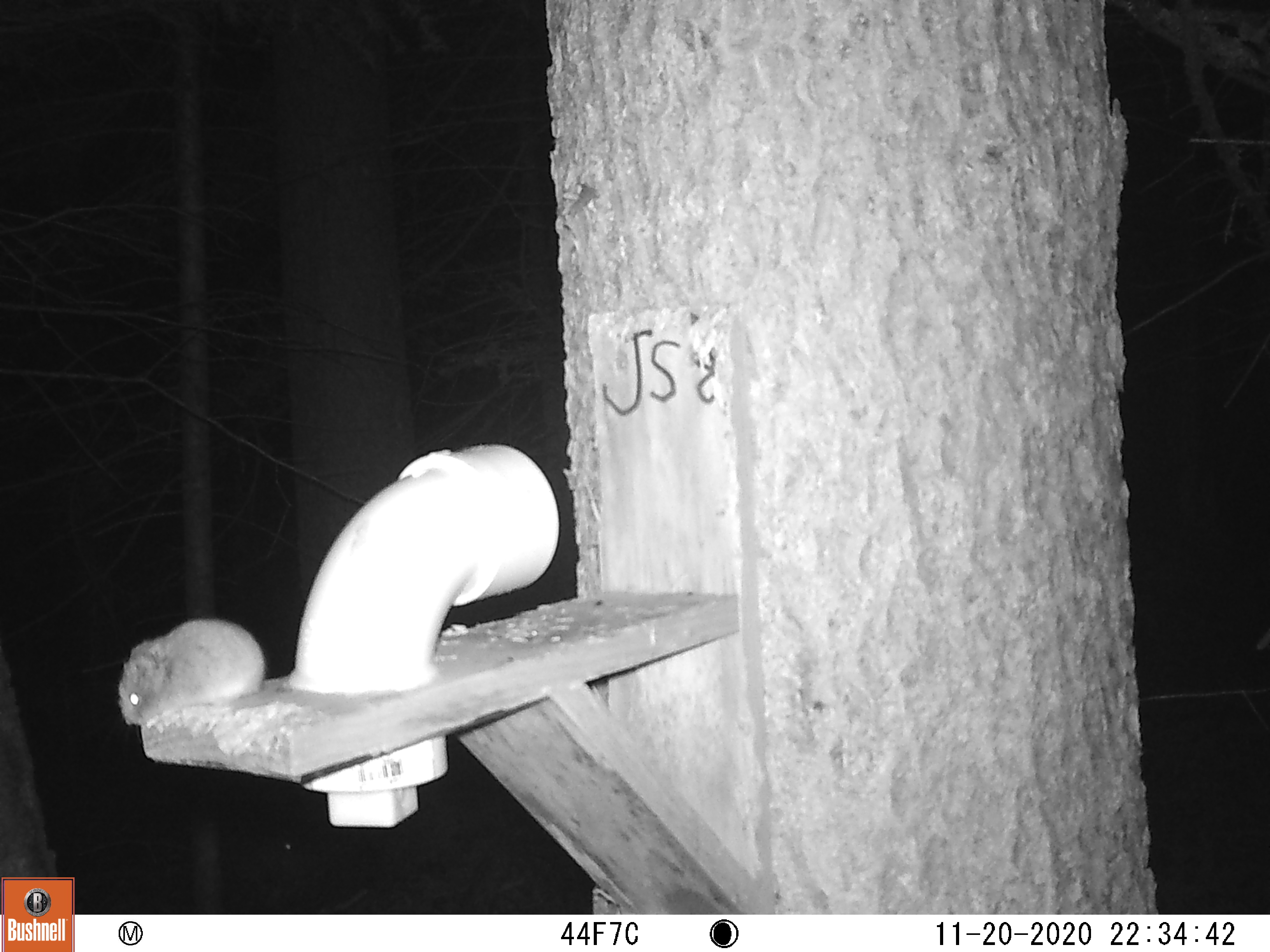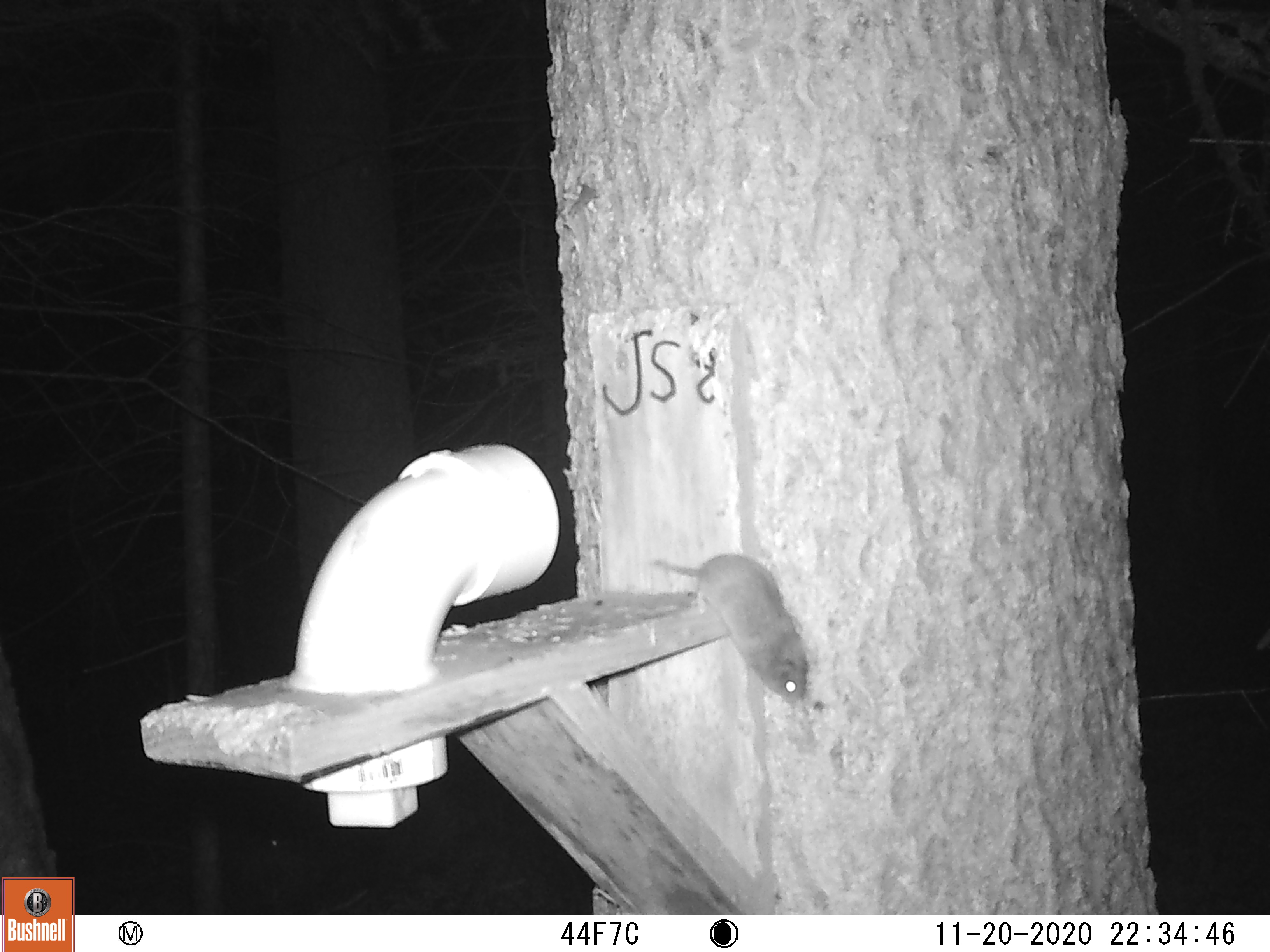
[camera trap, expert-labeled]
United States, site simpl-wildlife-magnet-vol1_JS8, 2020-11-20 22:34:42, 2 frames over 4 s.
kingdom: Animalia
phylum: Chordata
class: Mammalia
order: Rodentia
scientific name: Rodentia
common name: mouse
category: mouse sp.